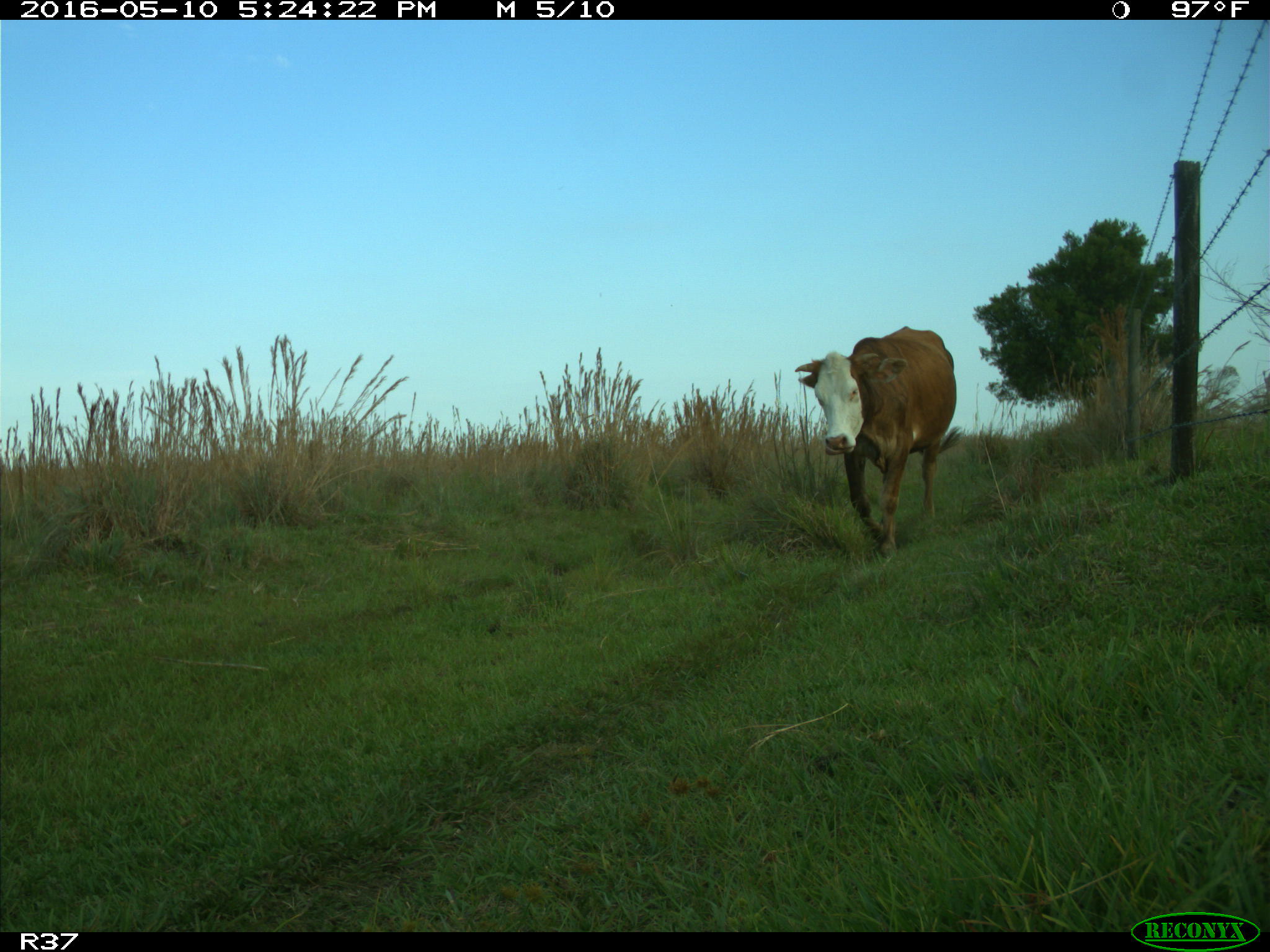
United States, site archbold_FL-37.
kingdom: Animalia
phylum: Chordata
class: Mammalia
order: Artiodactyla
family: Bovidae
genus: Bos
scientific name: Bos taurus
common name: domestic cow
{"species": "Bos taurus (domestic cow)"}